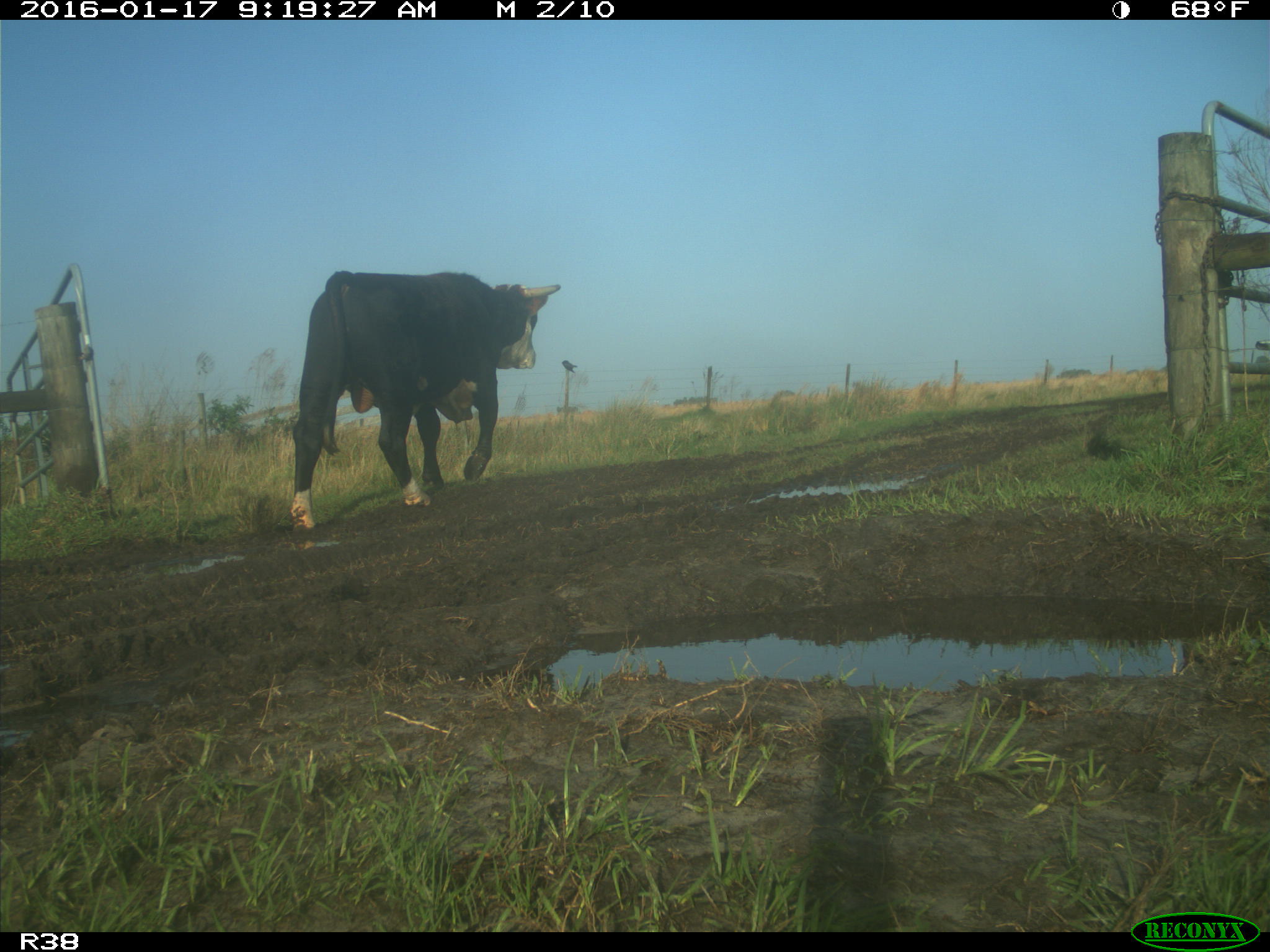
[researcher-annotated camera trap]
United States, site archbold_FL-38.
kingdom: Animalia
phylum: Chordata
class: Mammalia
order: Artiodactyla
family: Bovidae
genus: Bos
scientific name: Bos taurus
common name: domestic cow